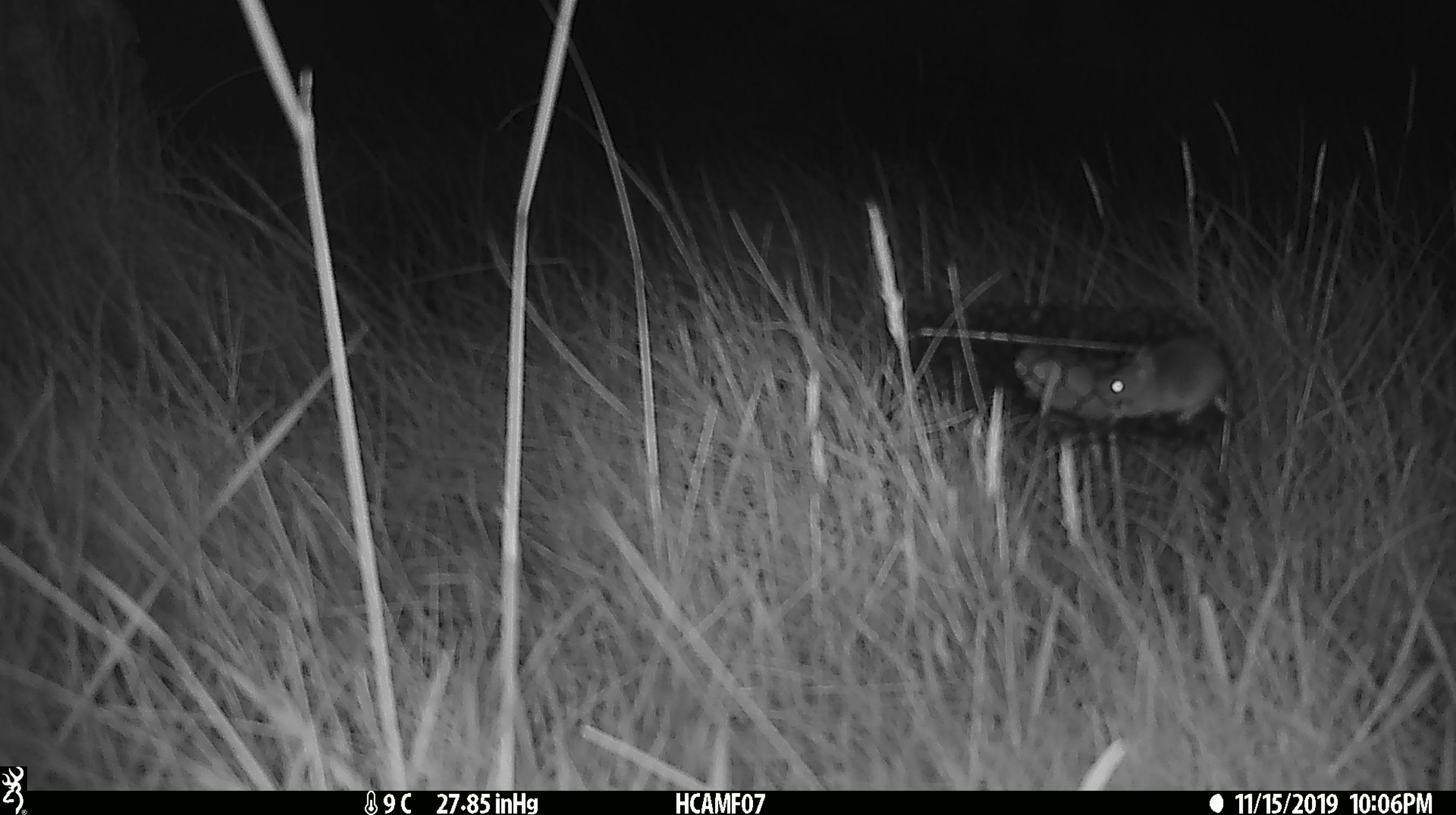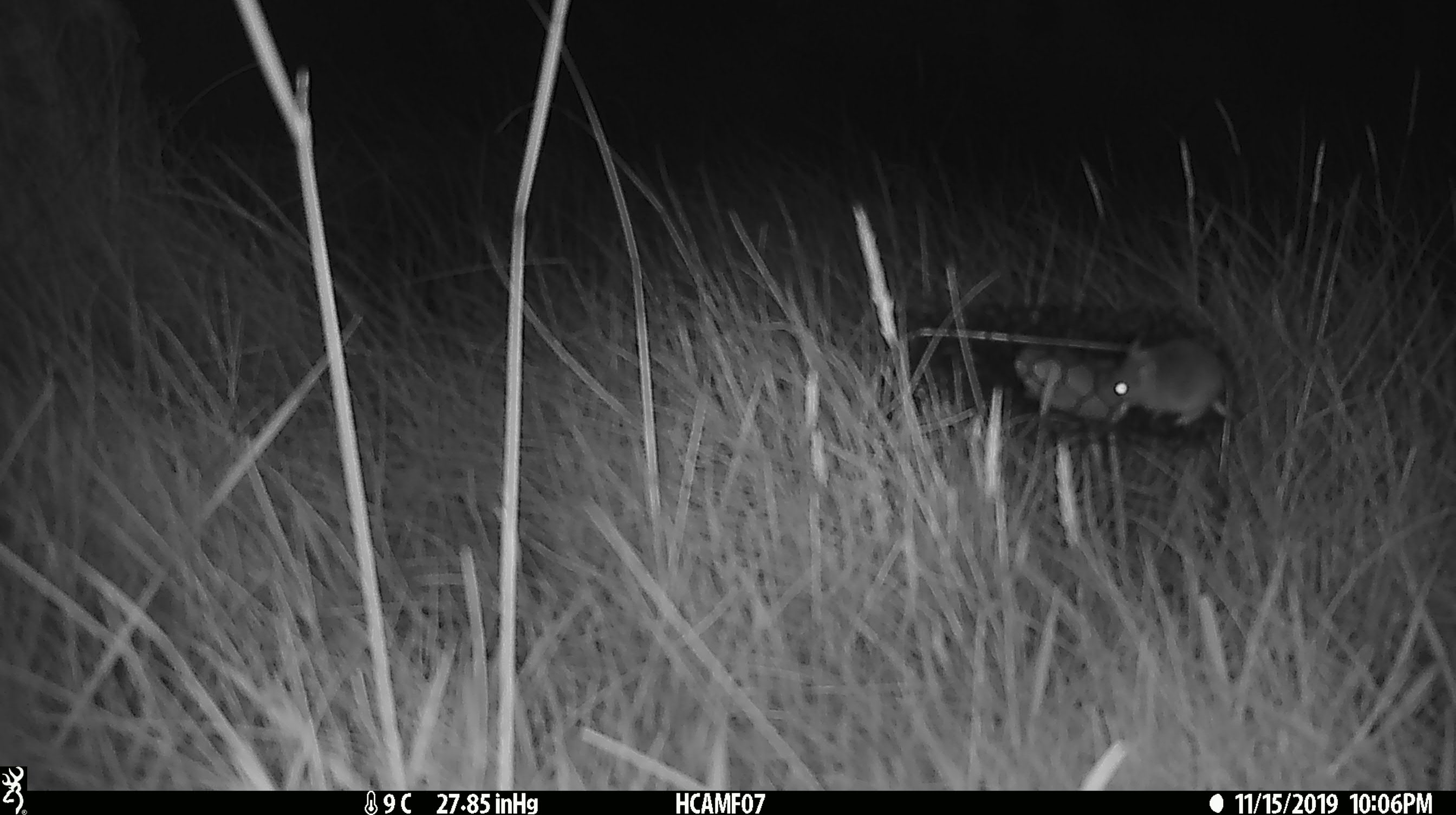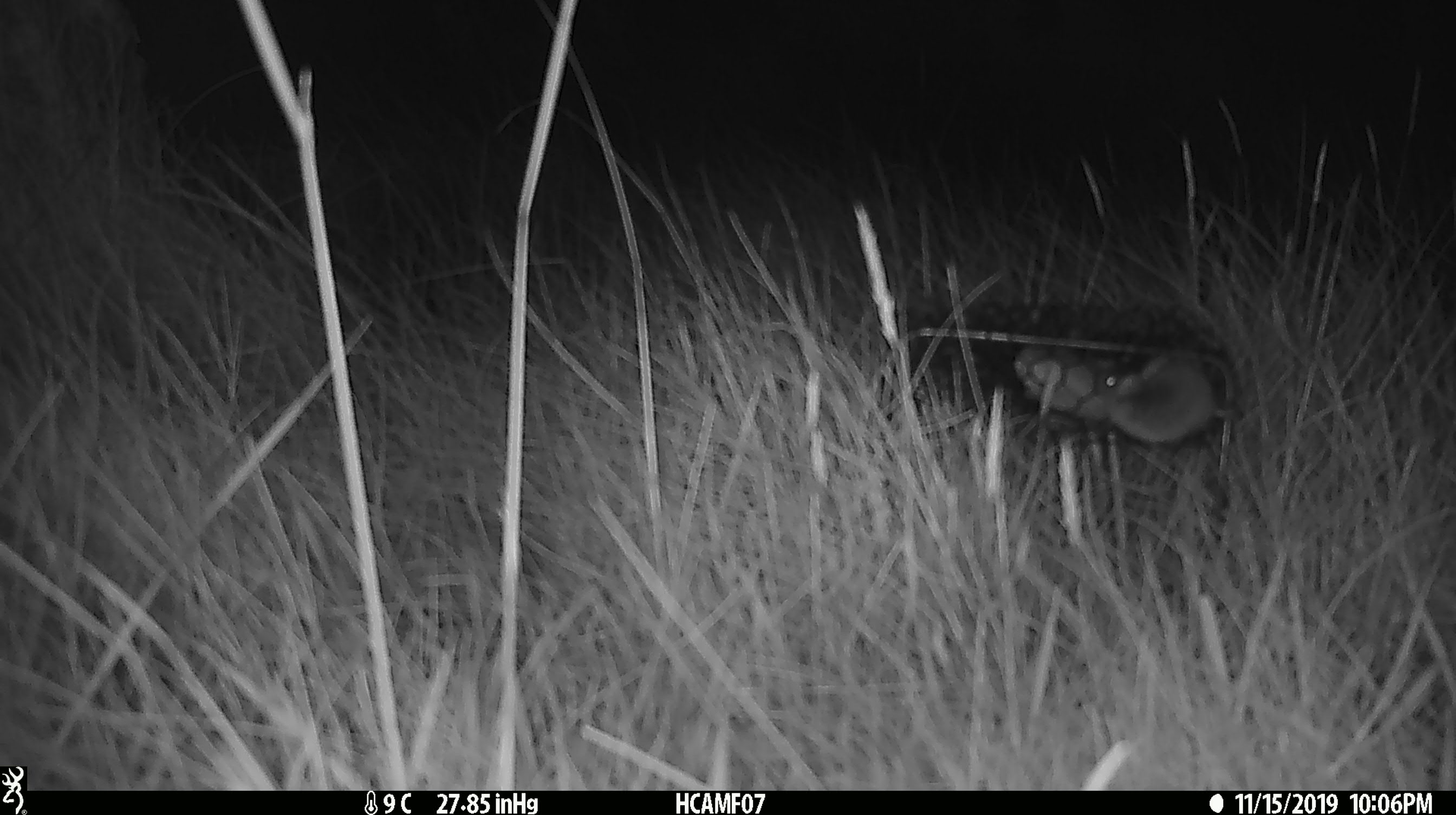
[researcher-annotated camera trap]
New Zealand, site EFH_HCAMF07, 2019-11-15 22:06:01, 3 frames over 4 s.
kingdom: Animalia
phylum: Chordata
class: Mammalia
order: Rodentia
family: Muridae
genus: Mus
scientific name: Mus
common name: mouse